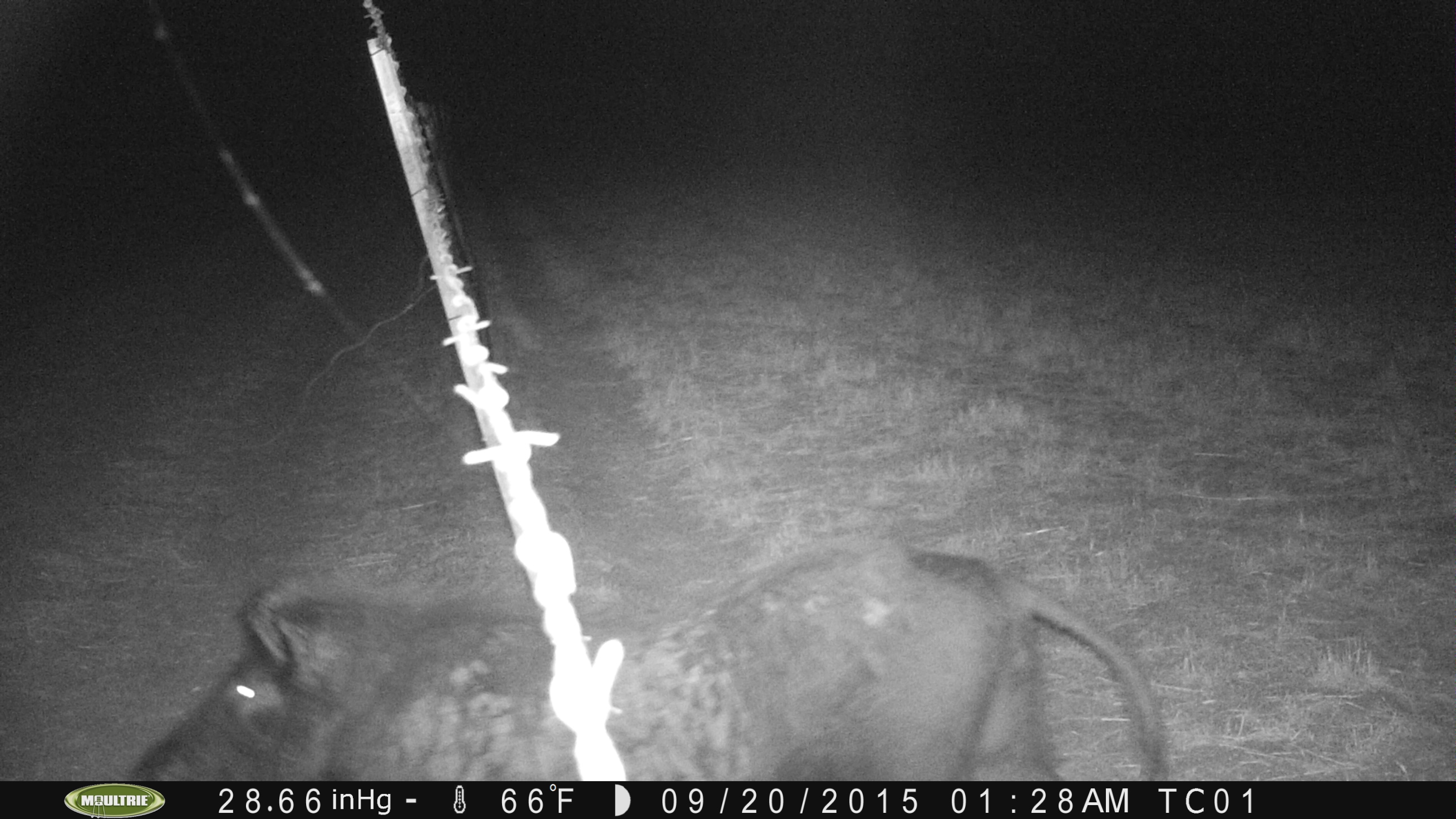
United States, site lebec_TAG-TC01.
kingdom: Animalia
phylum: Chordata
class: Mammalia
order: Artiodactyla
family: Suidae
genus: Sus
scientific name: Sus scrofa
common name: wild boar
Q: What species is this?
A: Sus scrofa (wild boar).